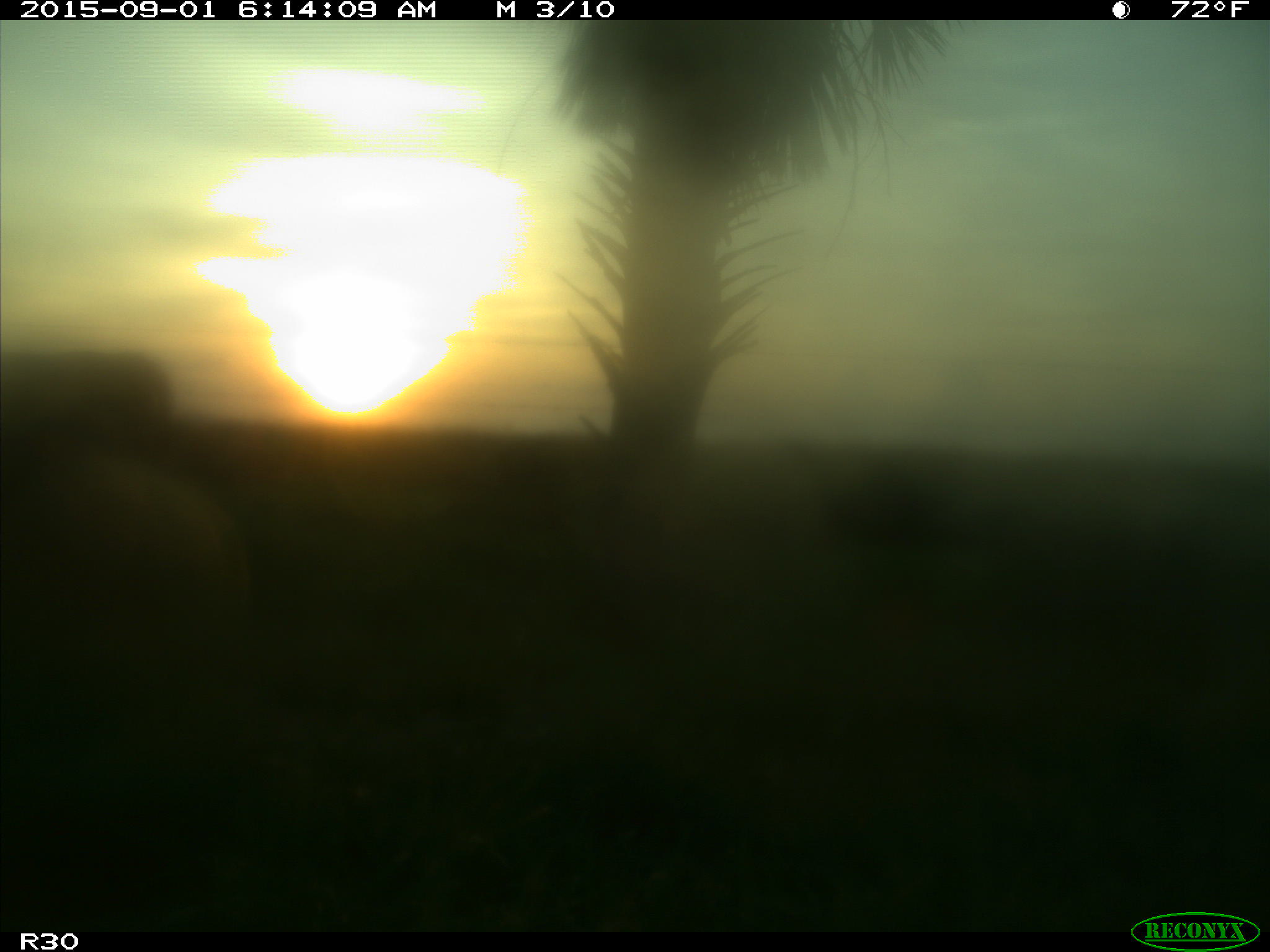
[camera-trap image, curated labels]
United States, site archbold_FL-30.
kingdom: Animalia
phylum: Chordata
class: Mammalia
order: Artiodactyla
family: Bovidae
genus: Bos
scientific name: Bos taurus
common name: domestic cow